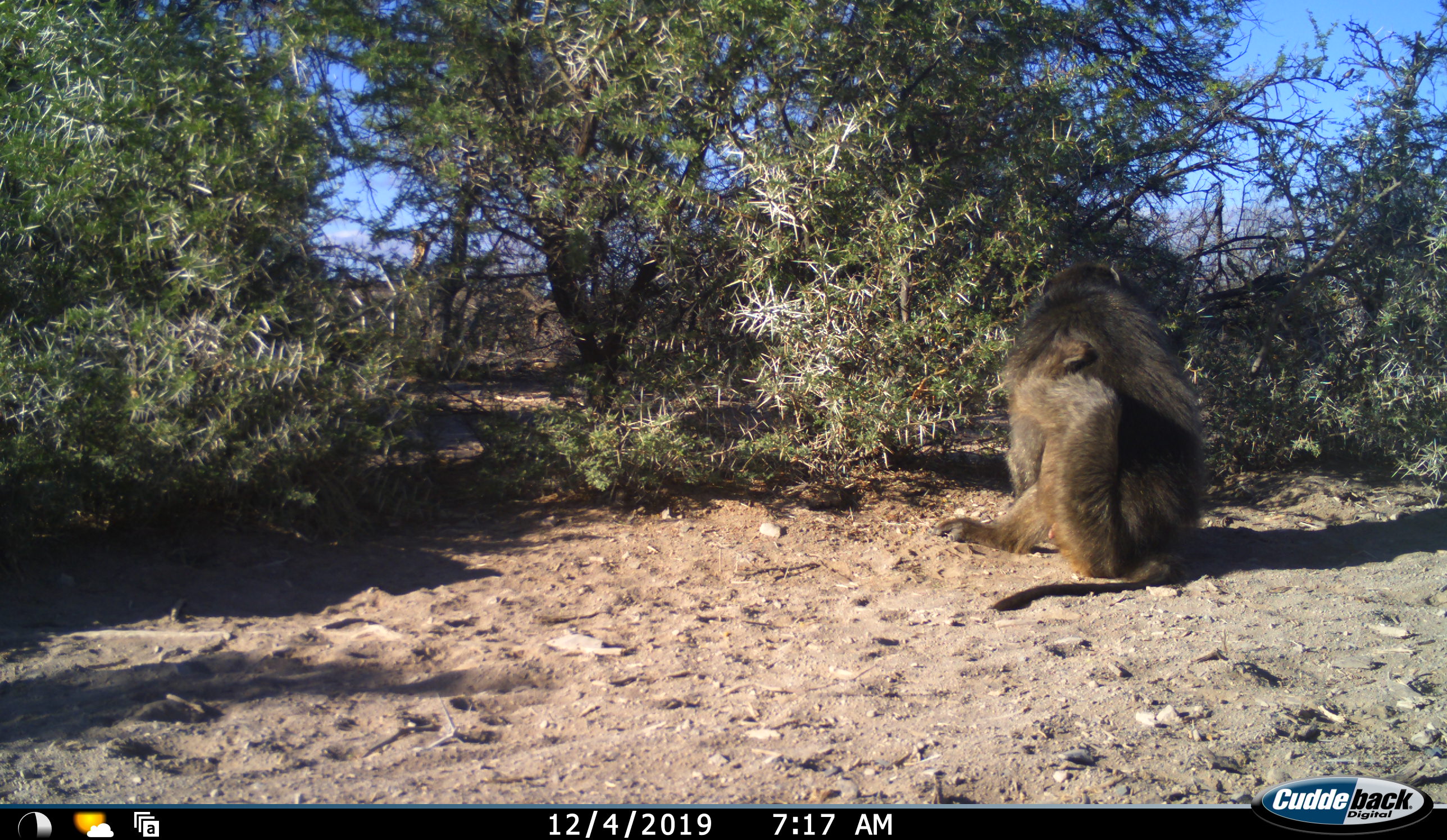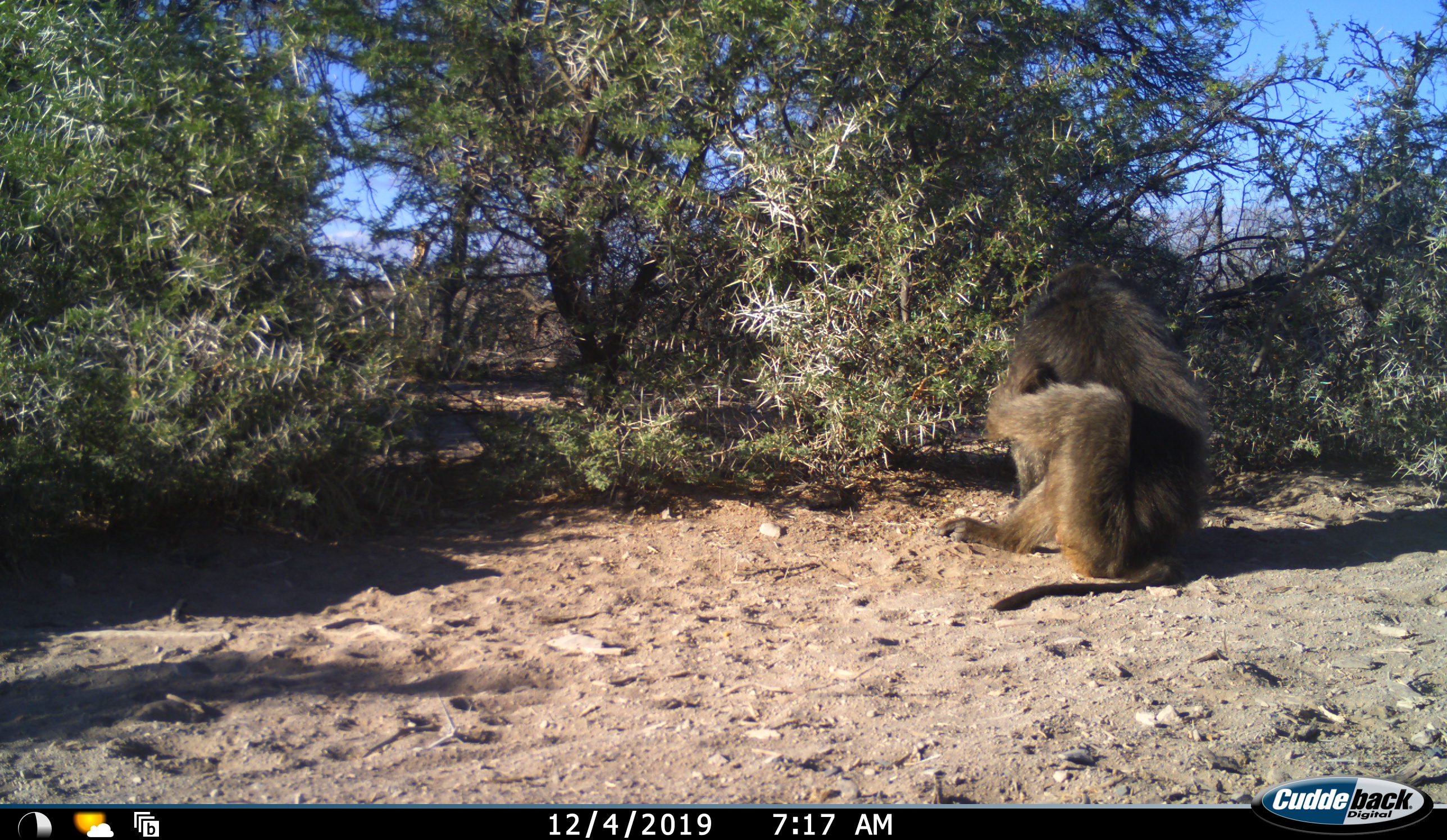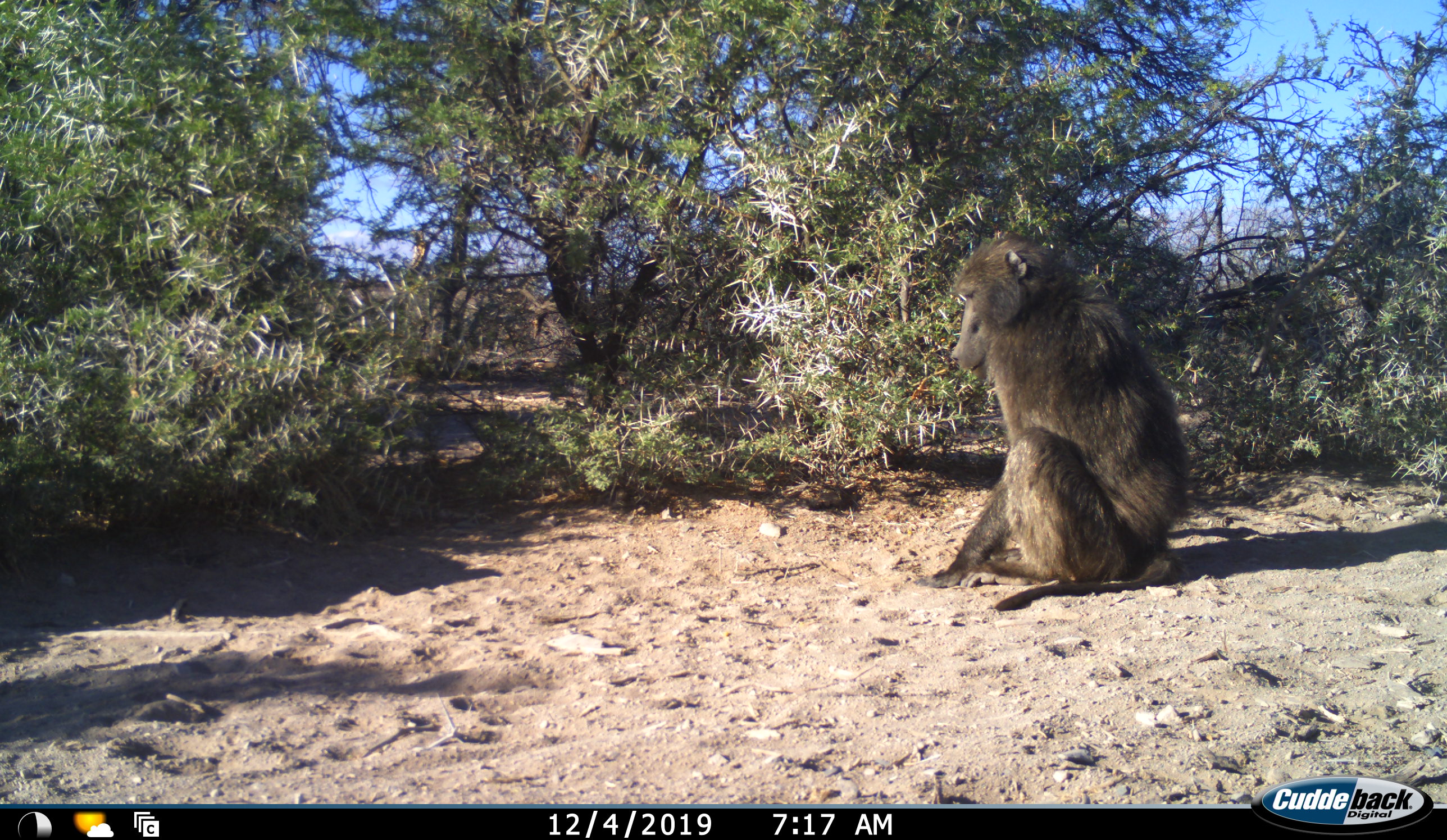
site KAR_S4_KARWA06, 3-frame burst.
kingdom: Animalia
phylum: Chordata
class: Mammalia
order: Primates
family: Cercopithecidae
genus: Papio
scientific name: Papio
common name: baboon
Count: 1.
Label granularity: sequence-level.